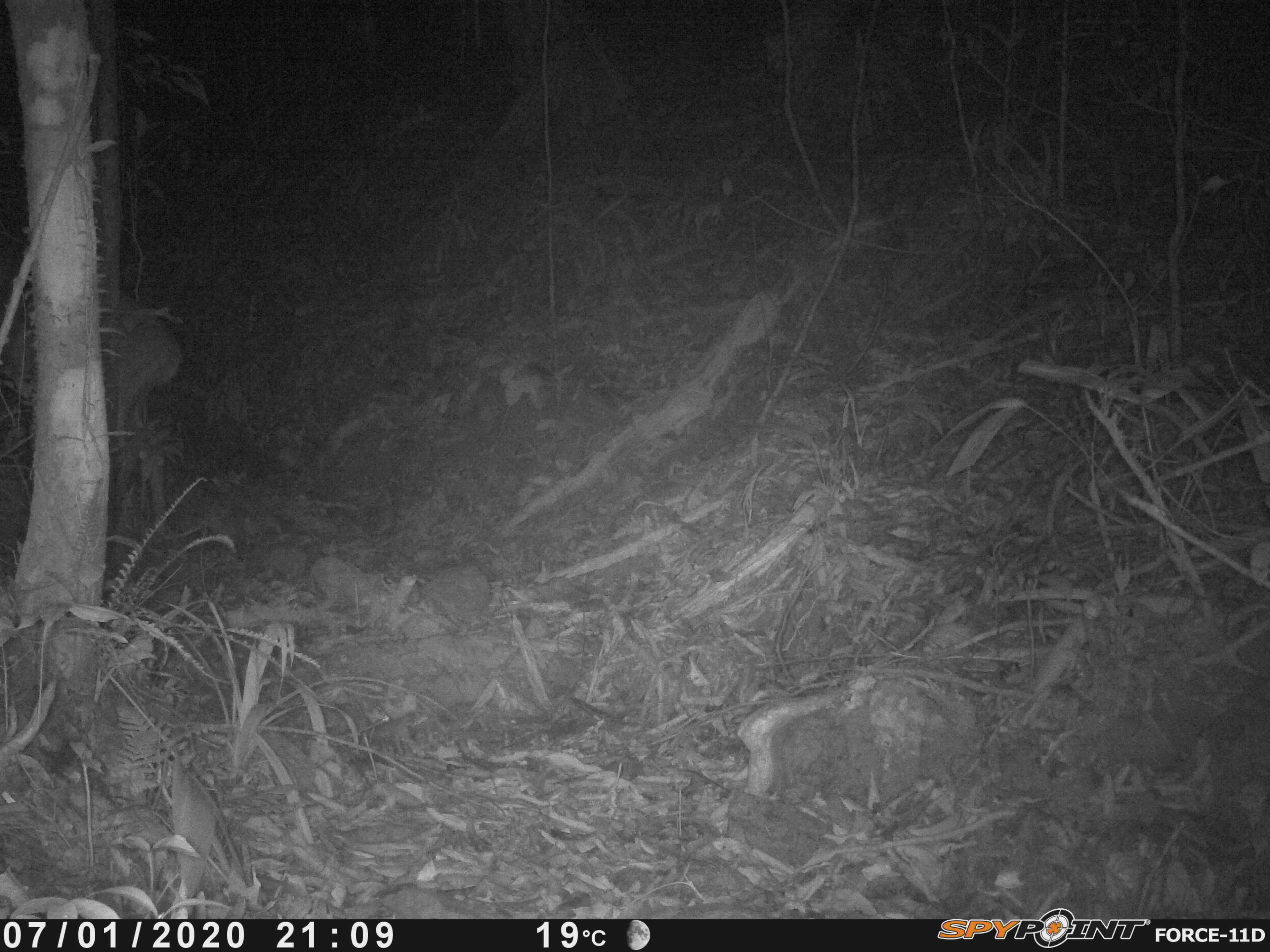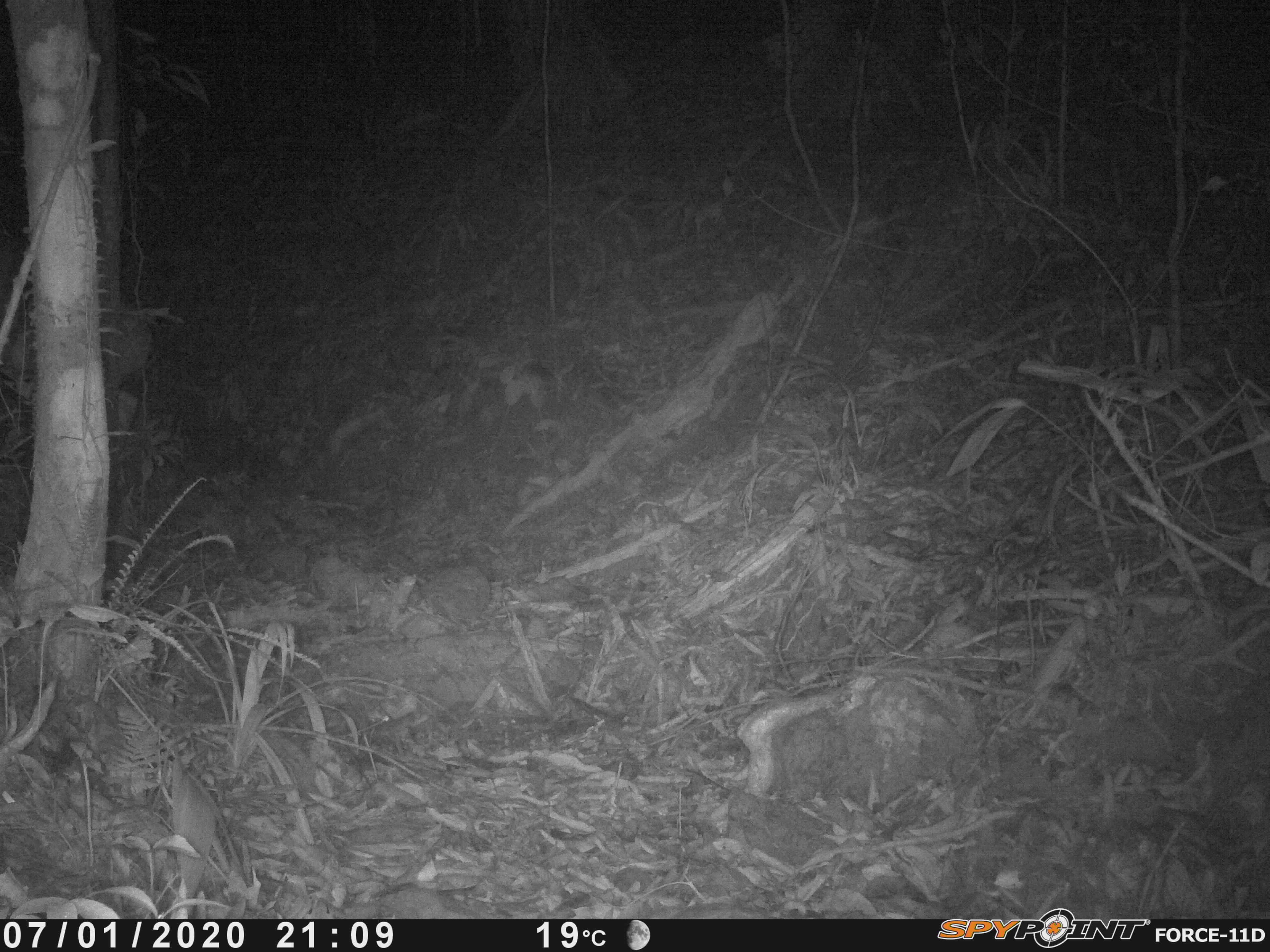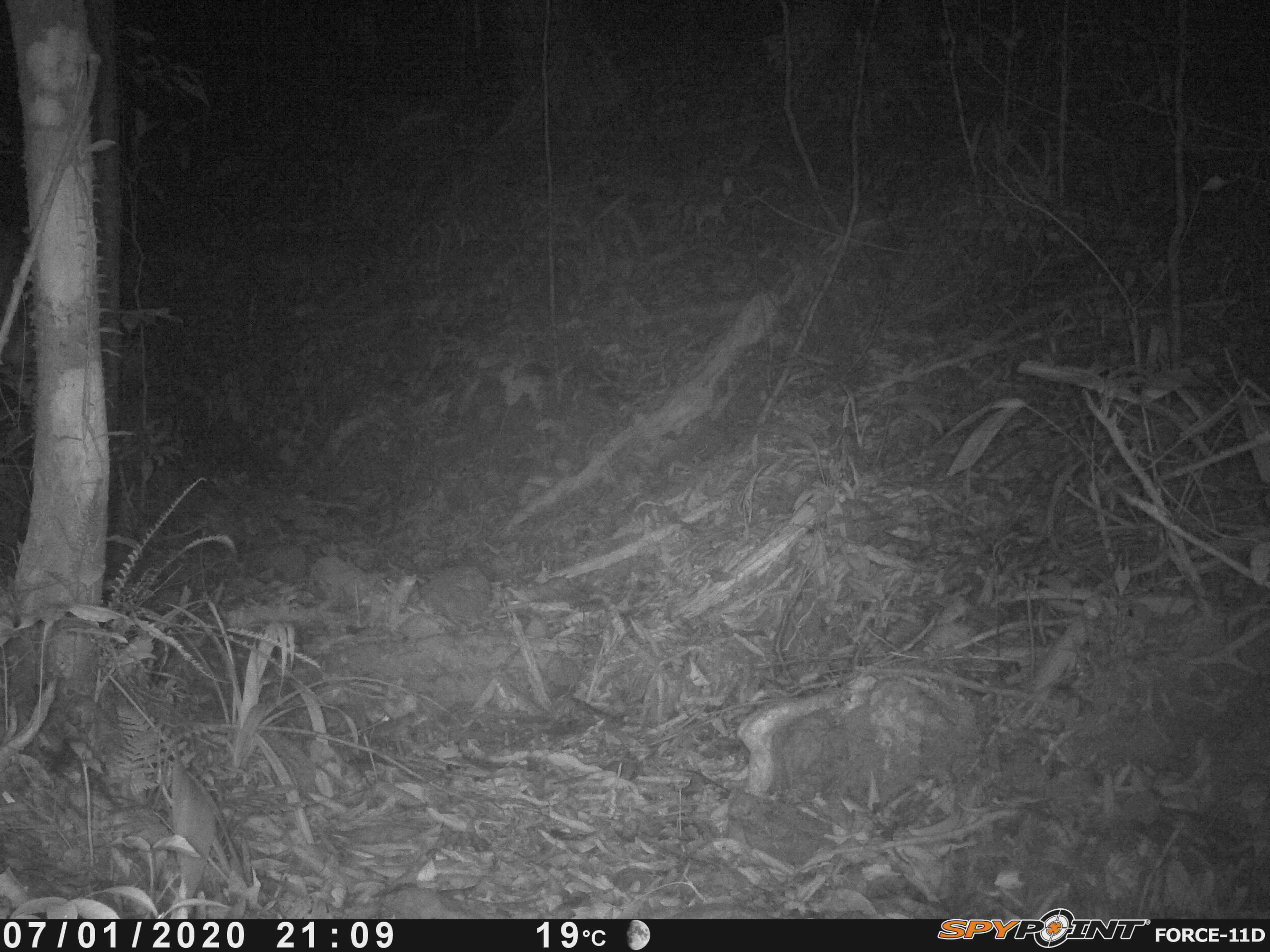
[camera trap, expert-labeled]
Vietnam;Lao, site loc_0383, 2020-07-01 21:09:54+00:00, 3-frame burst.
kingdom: Animalia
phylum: Chordata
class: Mammalia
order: Artiodactyla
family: Cervidae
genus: Muntiacus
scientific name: Muntiacus vuquangensis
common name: large-antlered muntjac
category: large antlered muntjac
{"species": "large antlered muntjac (large-antlered muntjac) (Muntiacus vuquangensis)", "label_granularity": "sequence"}